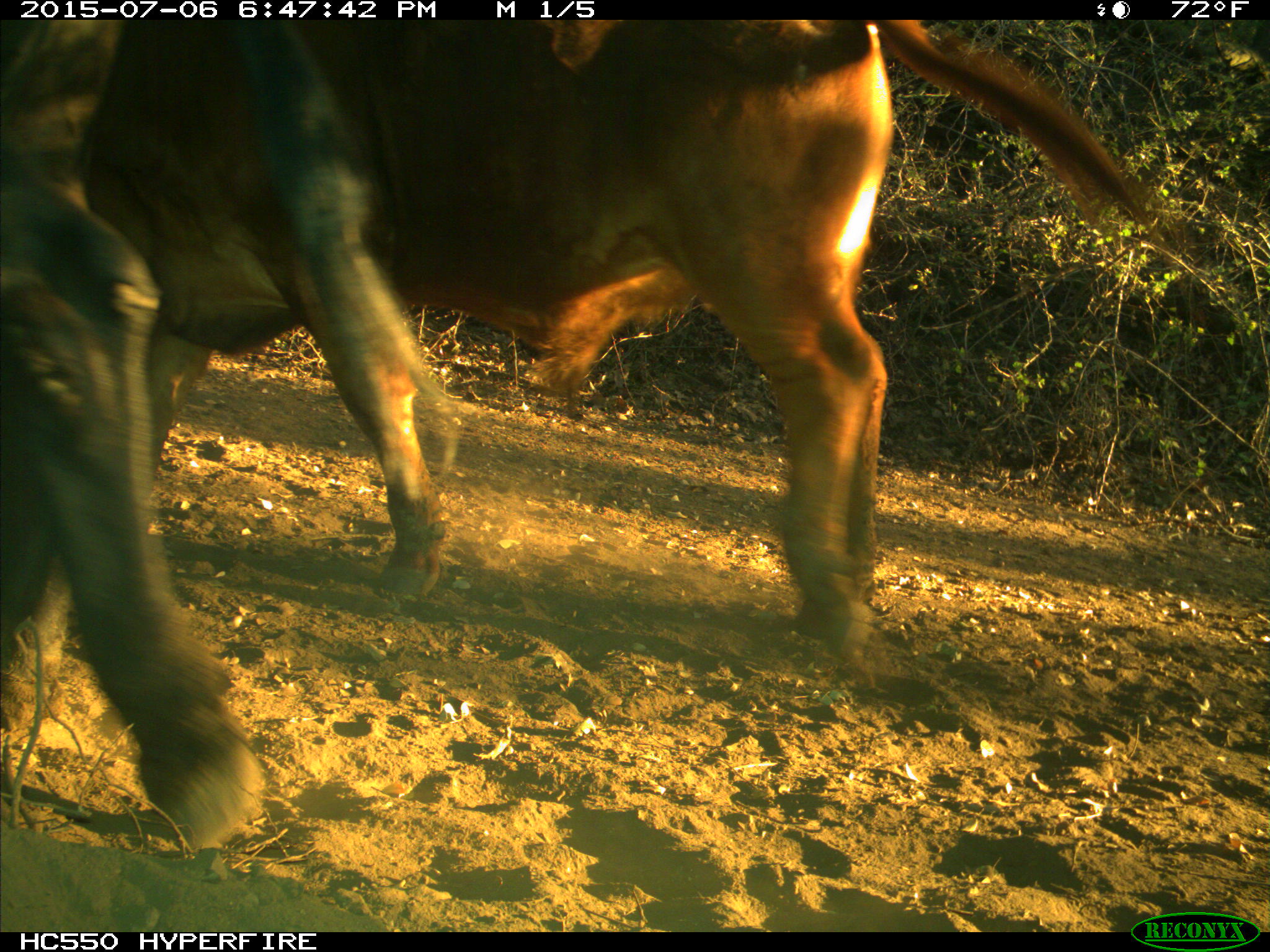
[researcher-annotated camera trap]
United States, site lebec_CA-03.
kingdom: Animalia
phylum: Chordata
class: Mammalia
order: Artiodactyla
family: Bovidae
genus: Bos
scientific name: Bos taurus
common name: domestic cow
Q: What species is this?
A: Bos taurus (domestic cow).